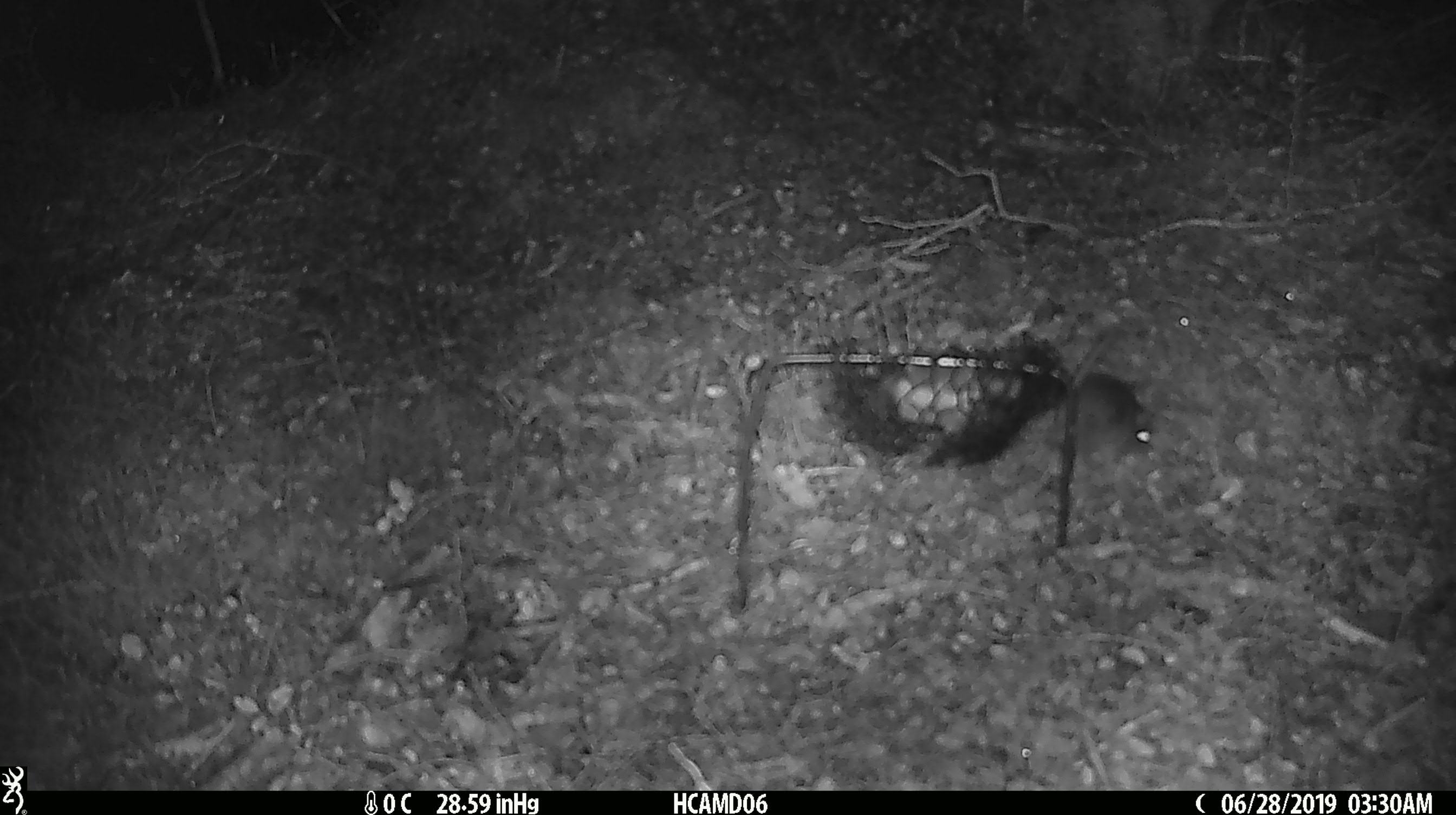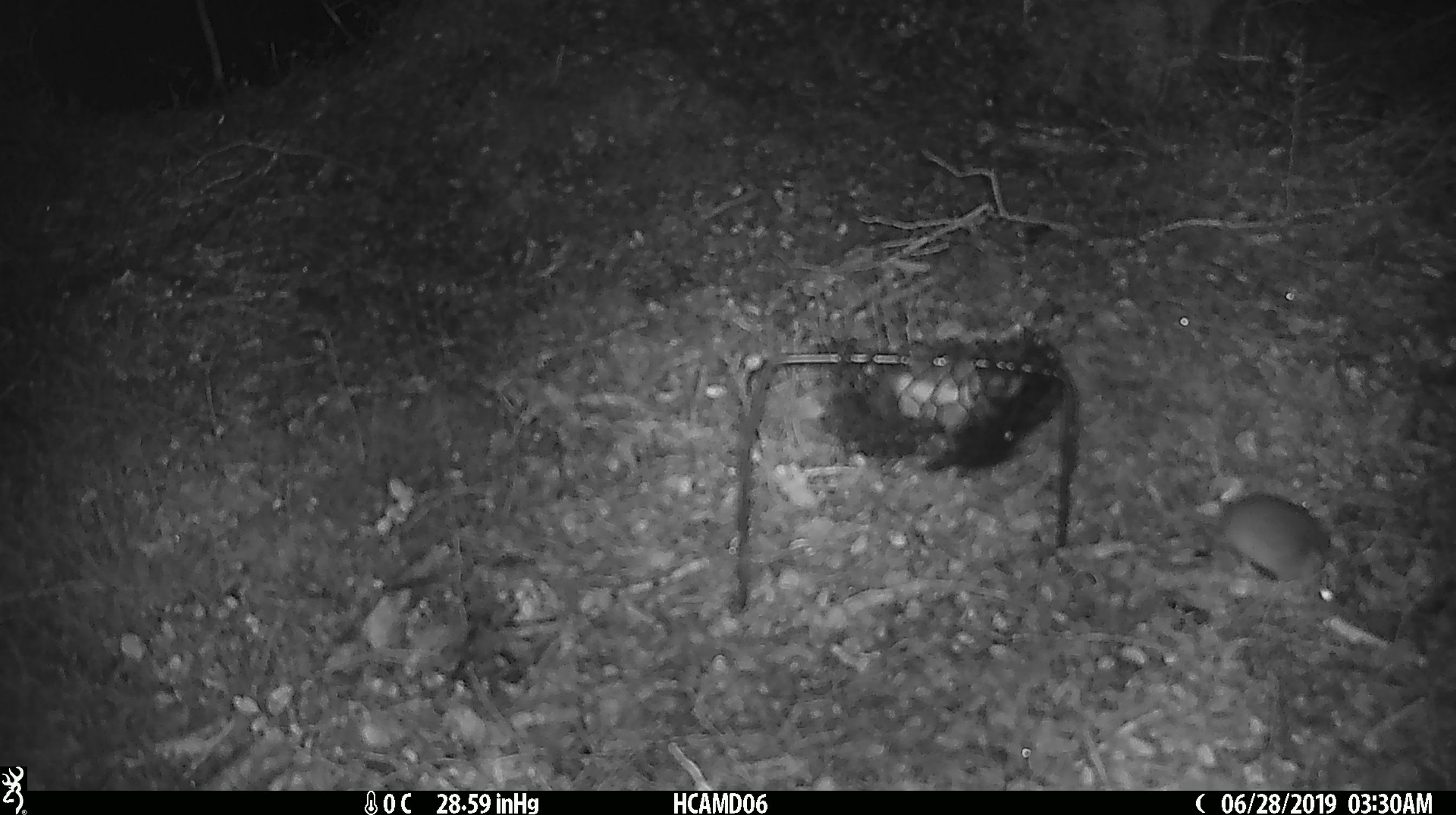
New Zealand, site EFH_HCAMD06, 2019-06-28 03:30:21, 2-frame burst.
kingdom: Animalia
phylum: Chordata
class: Mammalia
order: Rodentia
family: Muridae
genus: Mus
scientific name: Mus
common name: mouse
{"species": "mouse (Mus)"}